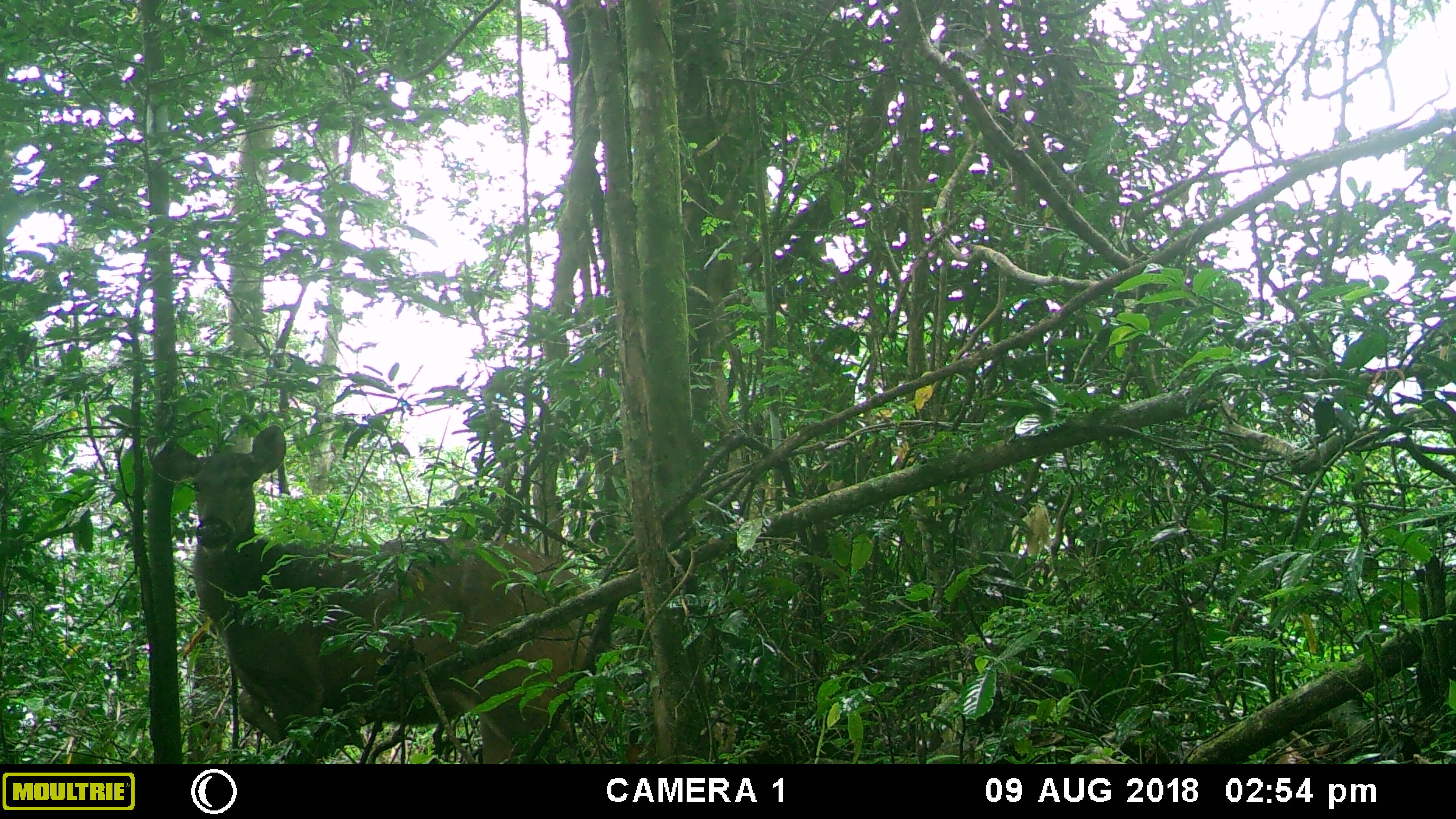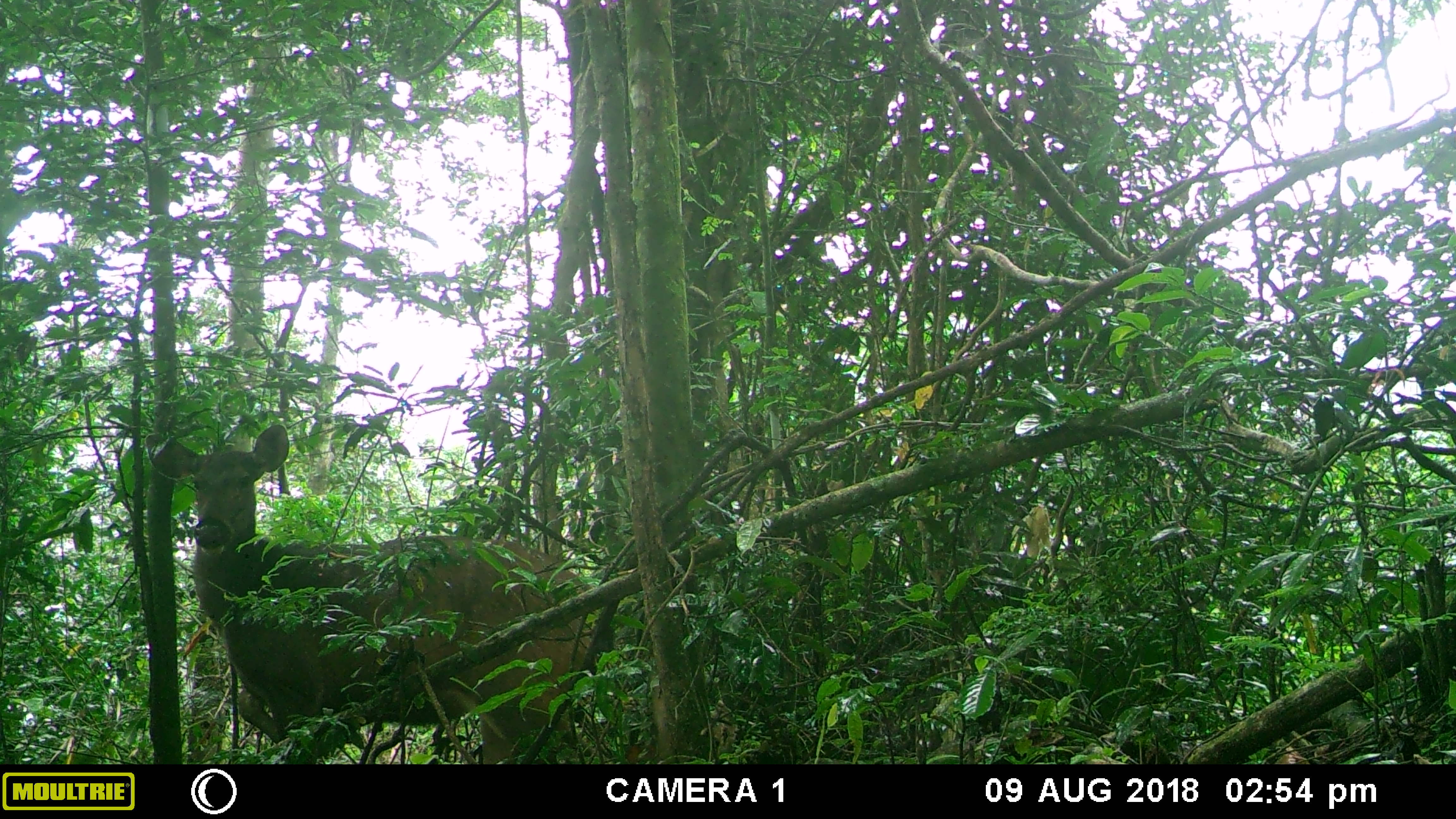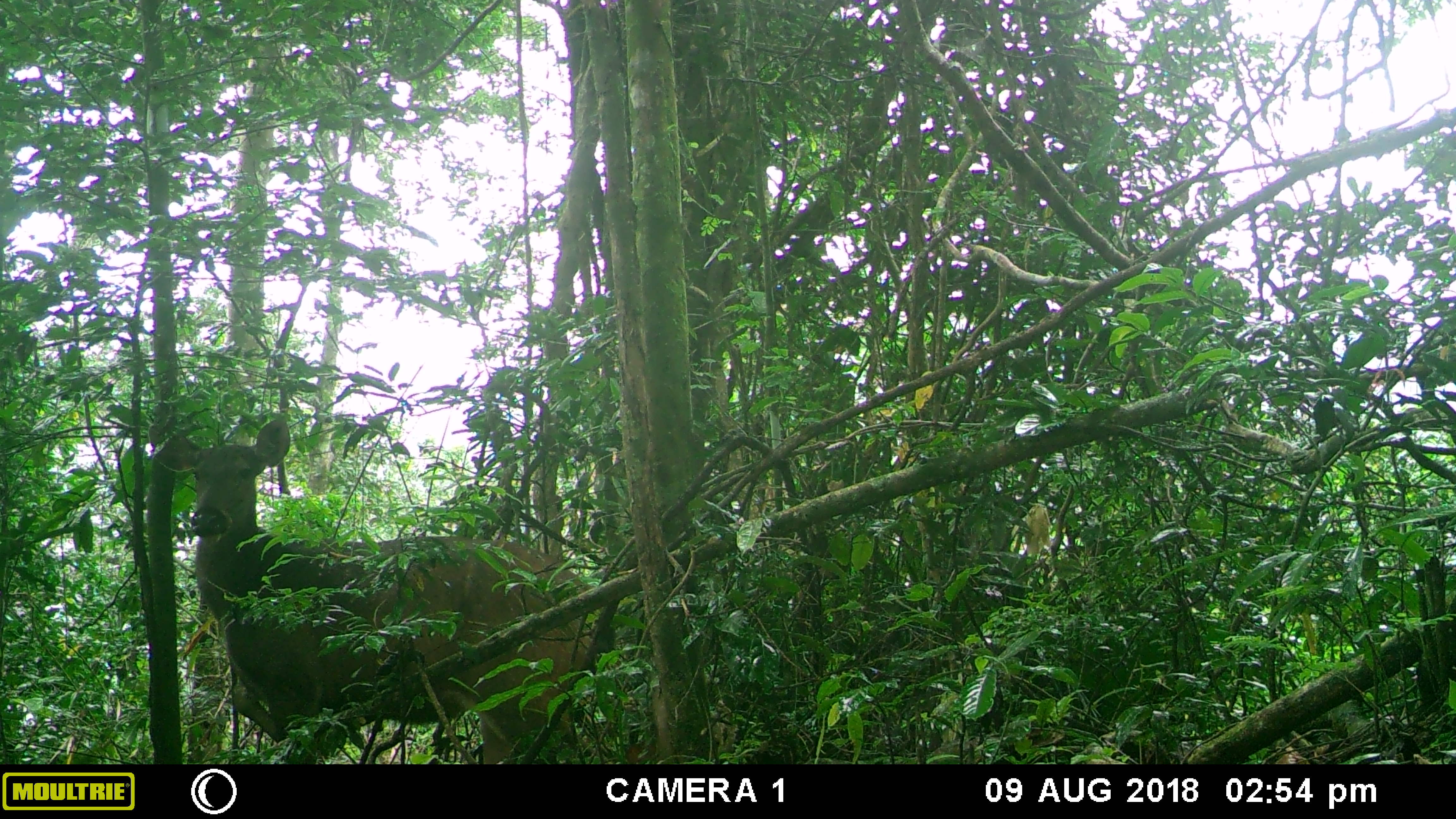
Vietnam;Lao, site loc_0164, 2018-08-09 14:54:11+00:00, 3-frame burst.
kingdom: Animalia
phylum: Chordata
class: Mammalia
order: Artiodactyla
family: Cervidae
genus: Rusa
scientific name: Rusa unicolor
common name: sambar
Sambar (Rusa unicolor). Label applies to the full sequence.